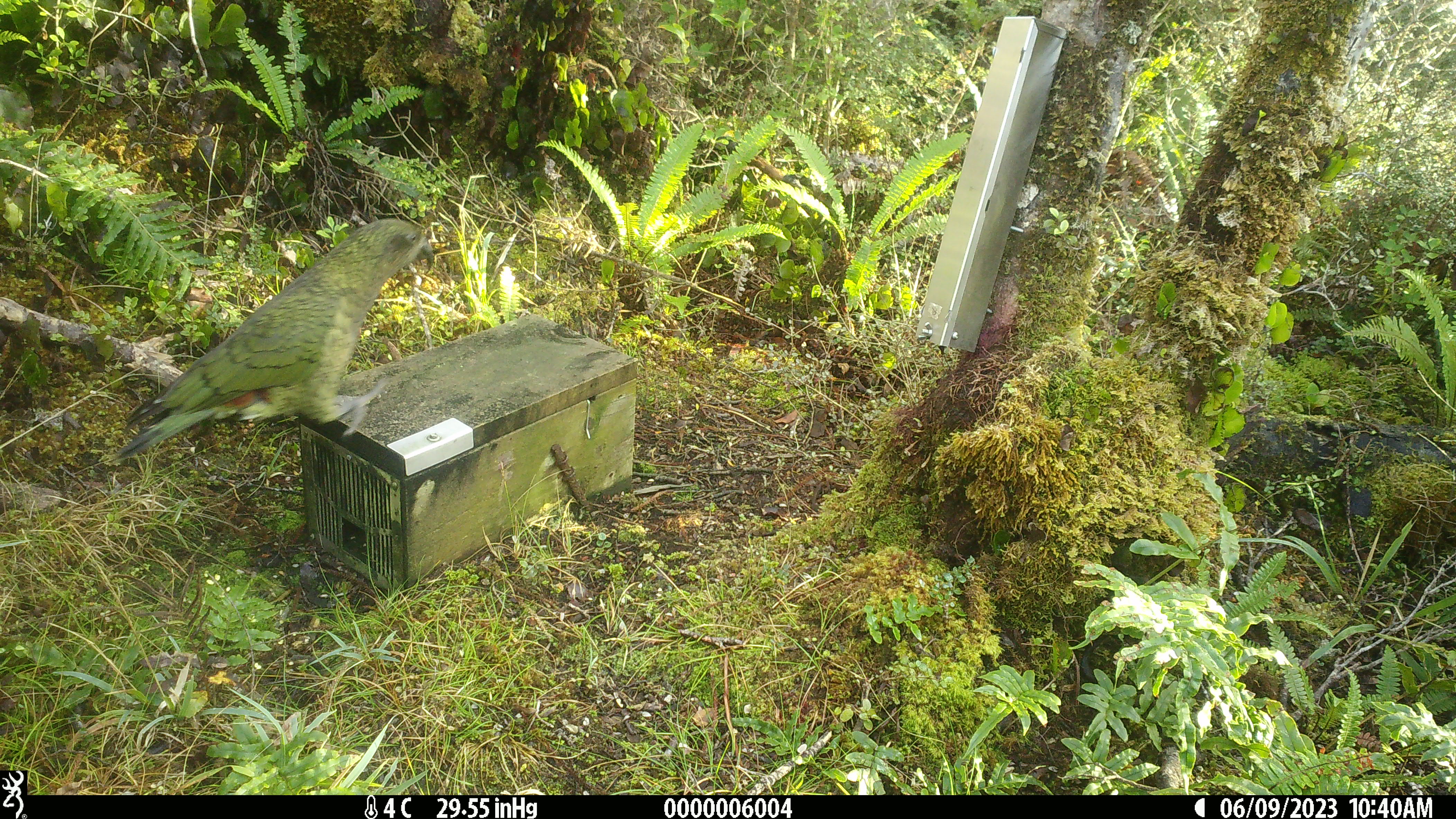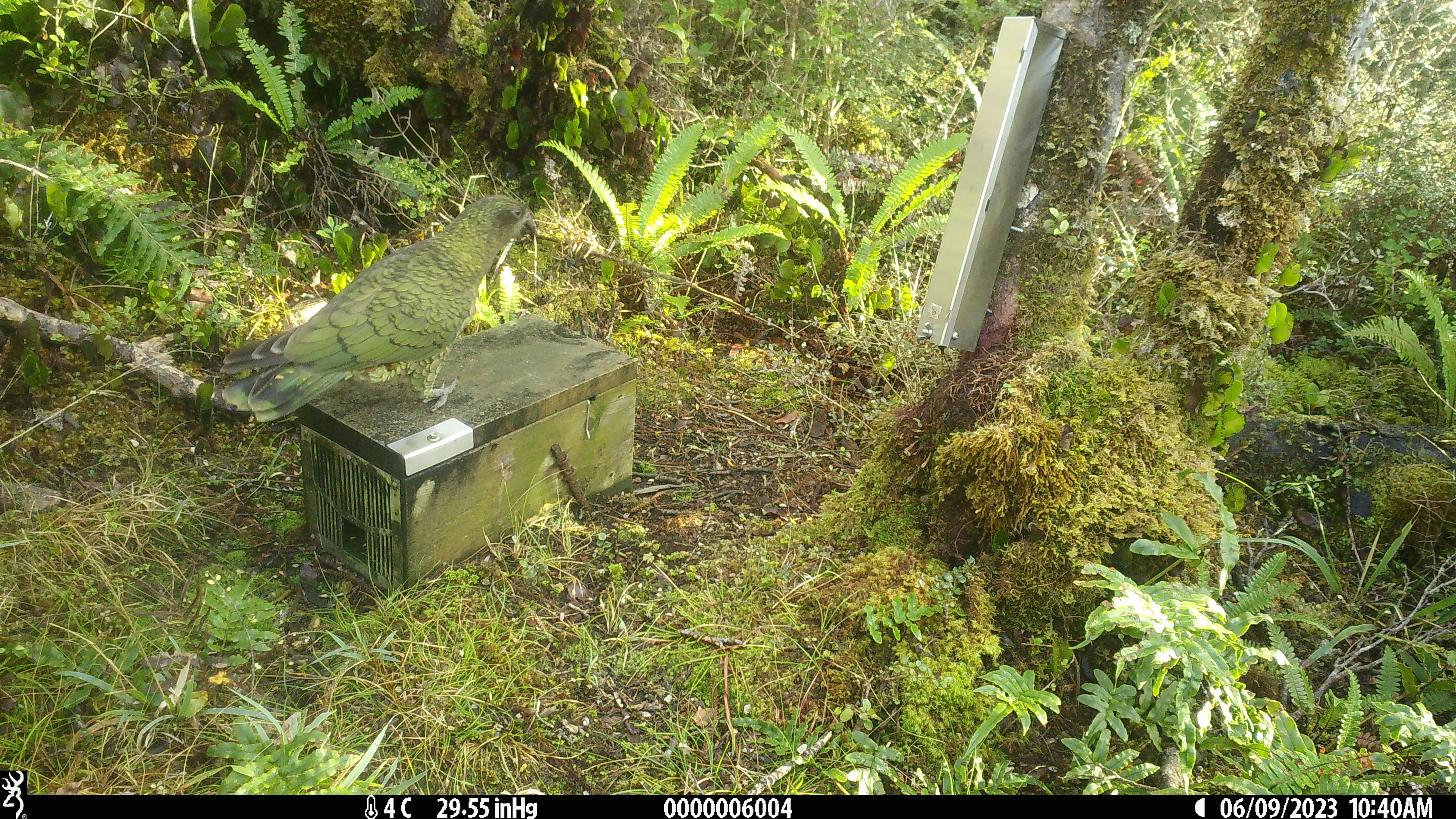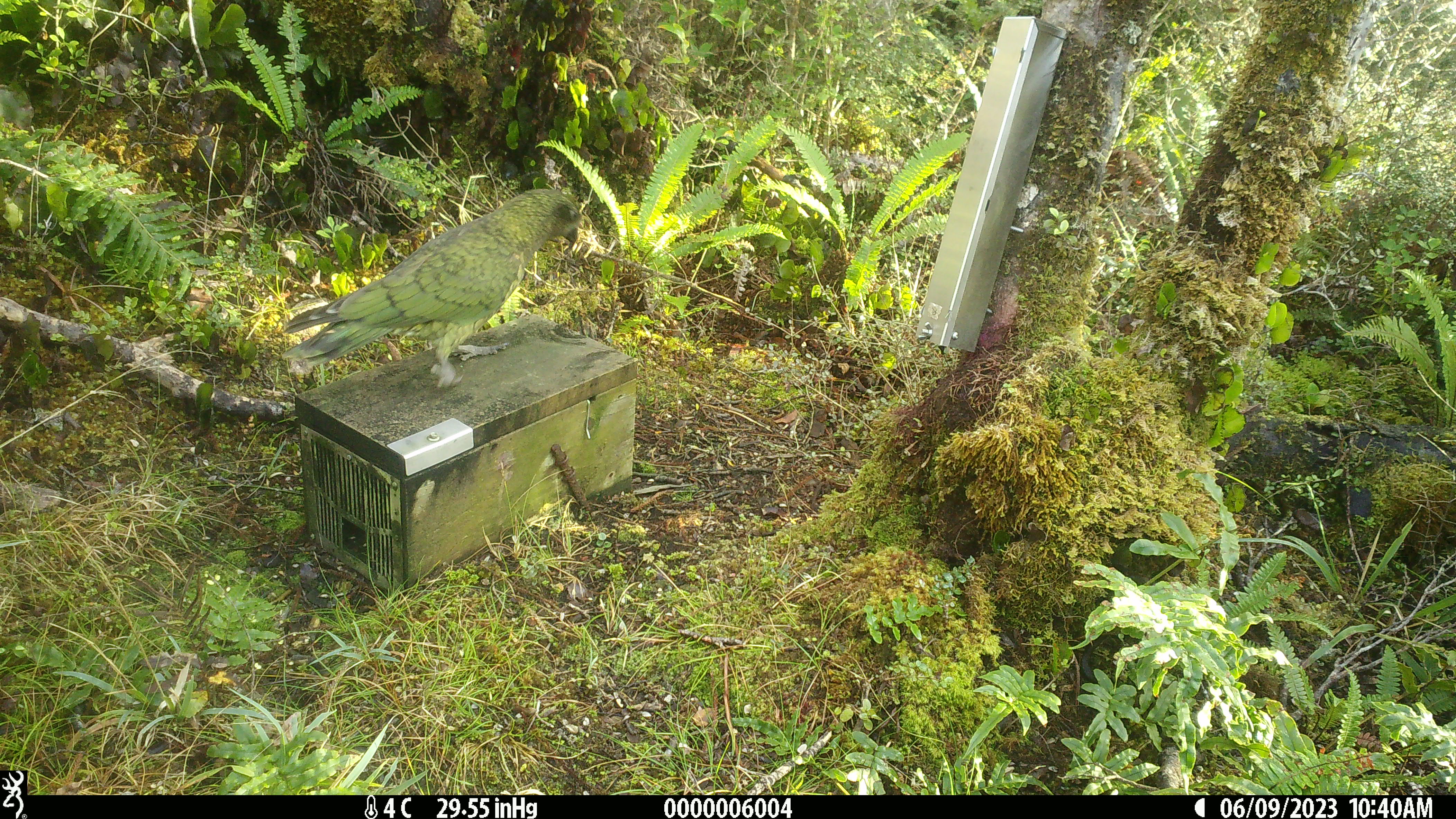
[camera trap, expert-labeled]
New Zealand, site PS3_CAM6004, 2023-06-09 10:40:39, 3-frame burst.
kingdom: Animalia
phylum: Chordata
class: Aves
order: Psittaciformes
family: Strigopidae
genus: Nestor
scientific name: Nestor notabilis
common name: kea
Kea (Nestor notabilis).